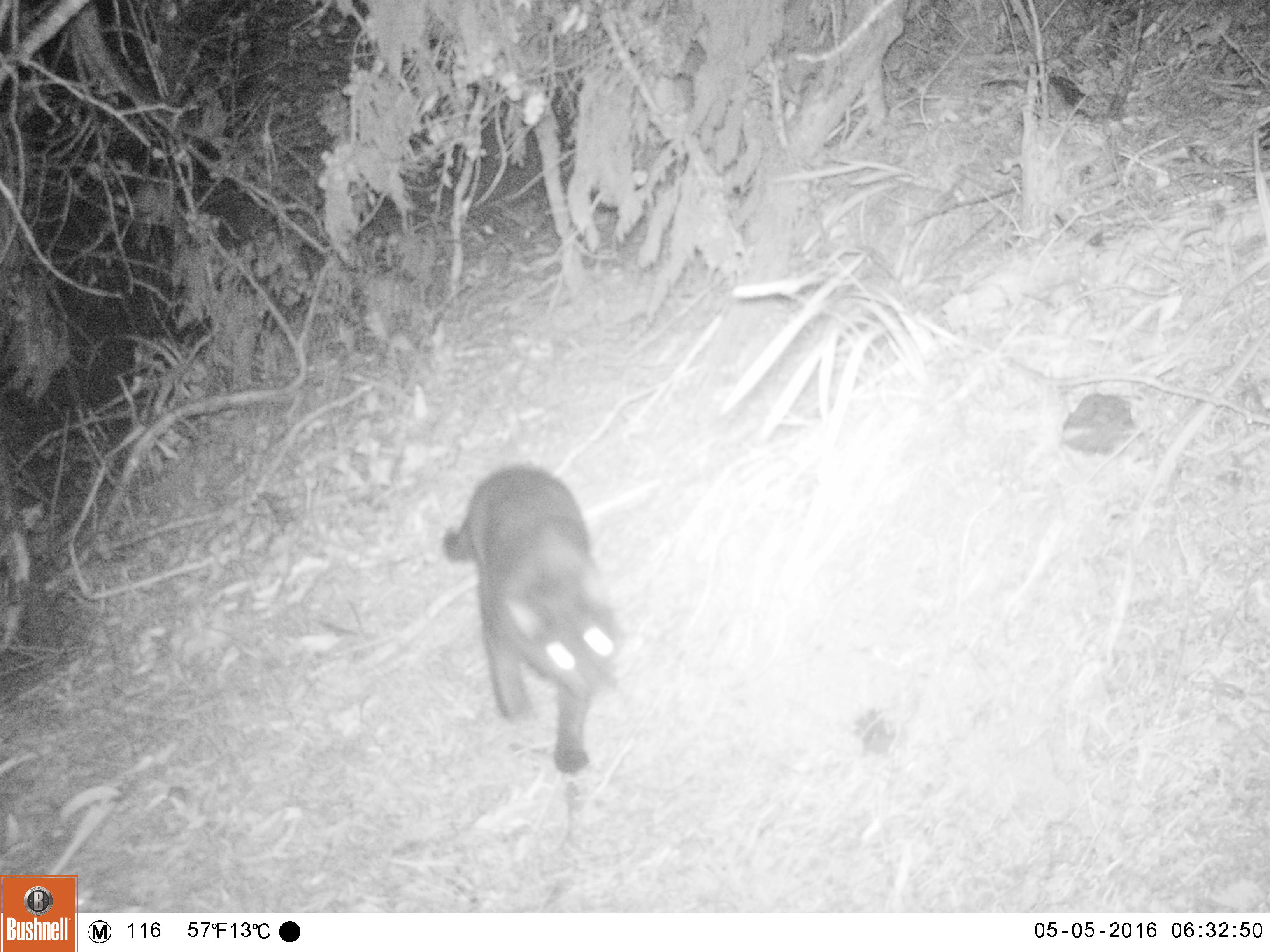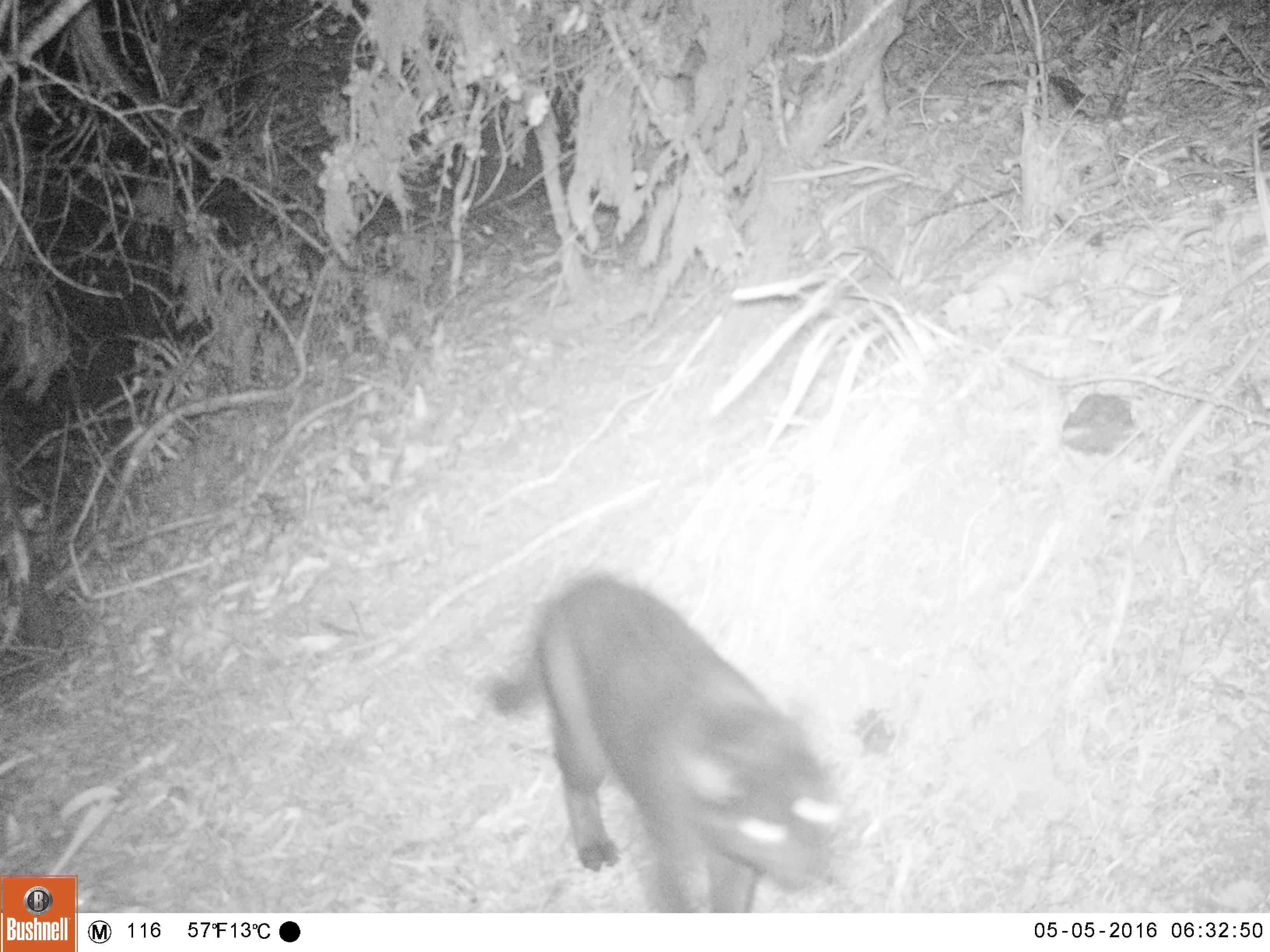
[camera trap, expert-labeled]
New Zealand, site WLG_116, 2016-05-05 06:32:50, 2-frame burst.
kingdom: Animalia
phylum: Chordata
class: Mammalia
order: Carnivora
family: Felidae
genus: Felis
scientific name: Felis catus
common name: domestic cat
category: cat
Cat (domestic cat) (Felis catus).